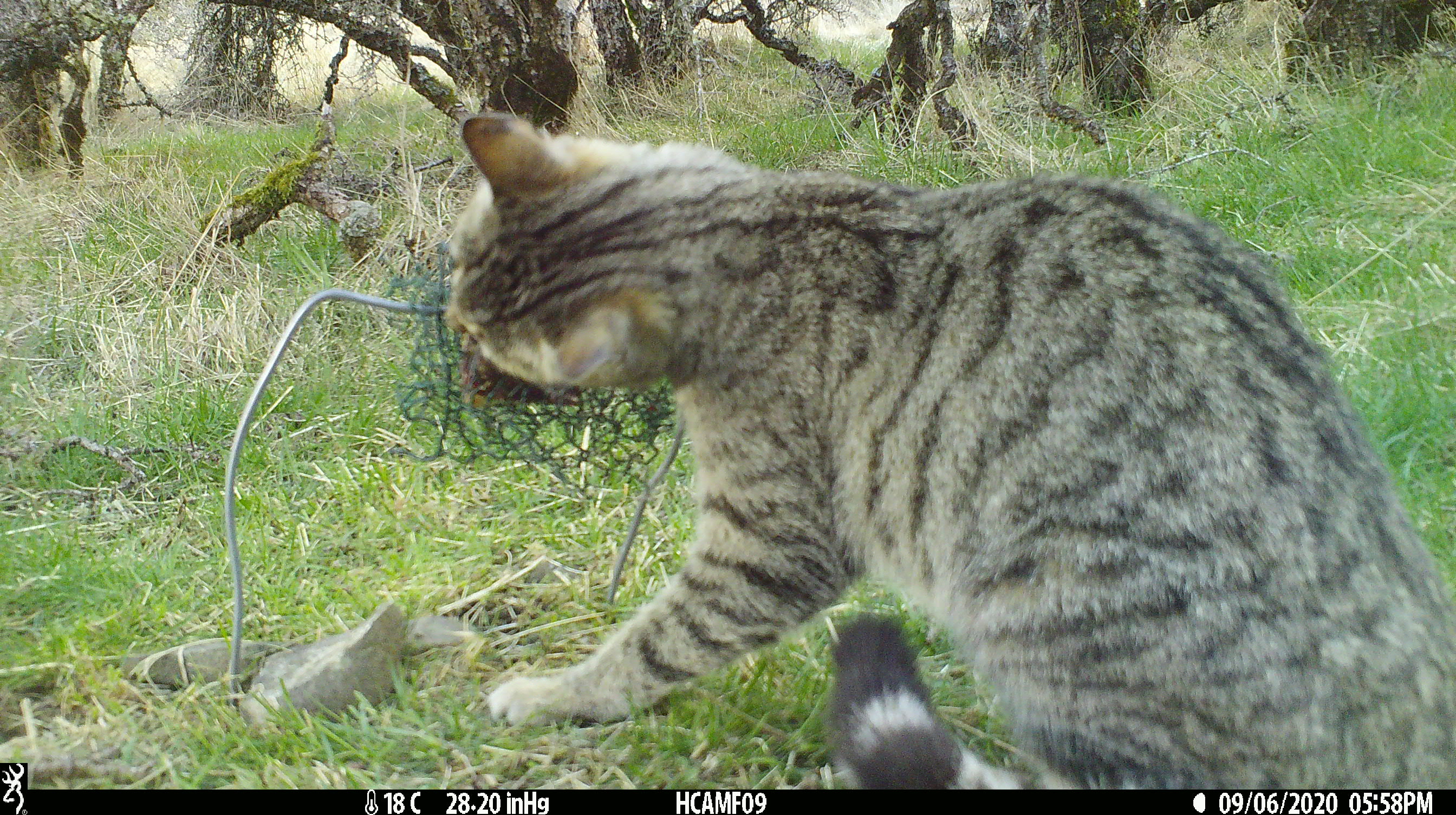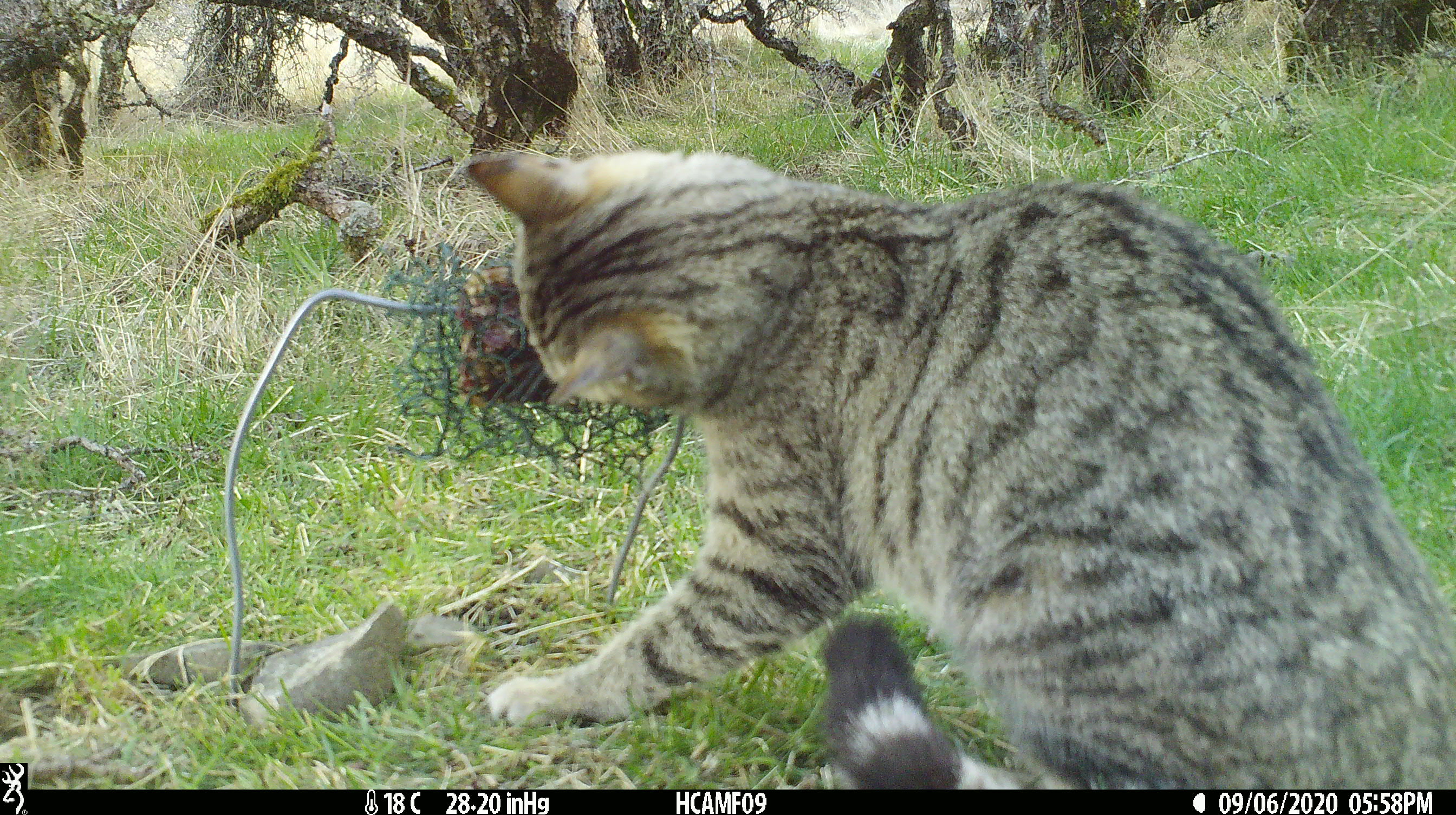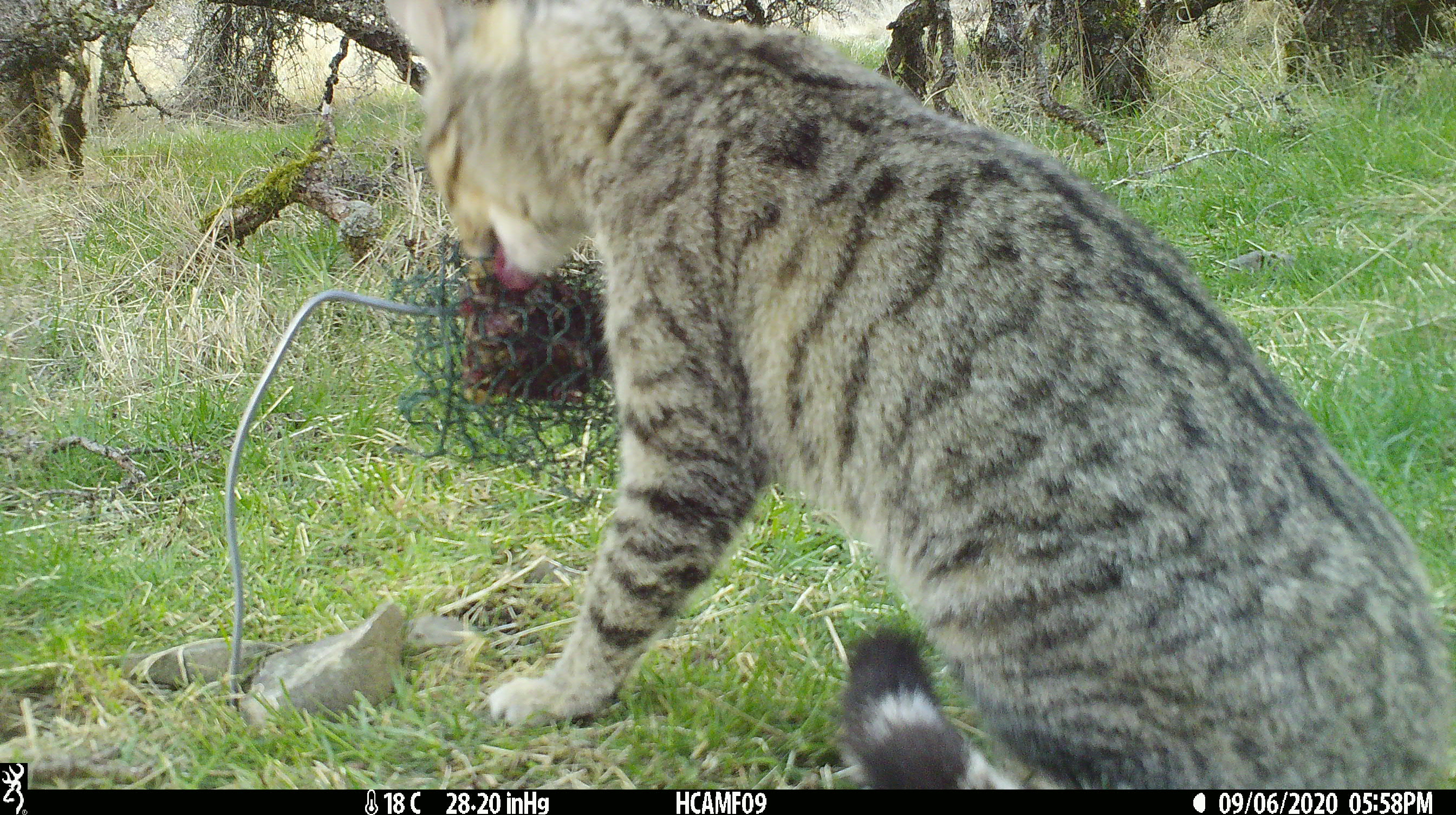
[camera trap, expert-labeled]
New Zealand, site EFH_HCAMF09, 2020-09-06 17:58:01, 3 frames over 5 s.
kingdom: Animalia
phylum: Chordata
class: Mammalia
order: Carnivora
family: Felidae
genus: Felis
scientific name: Felis catus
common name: domestic cat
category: cat